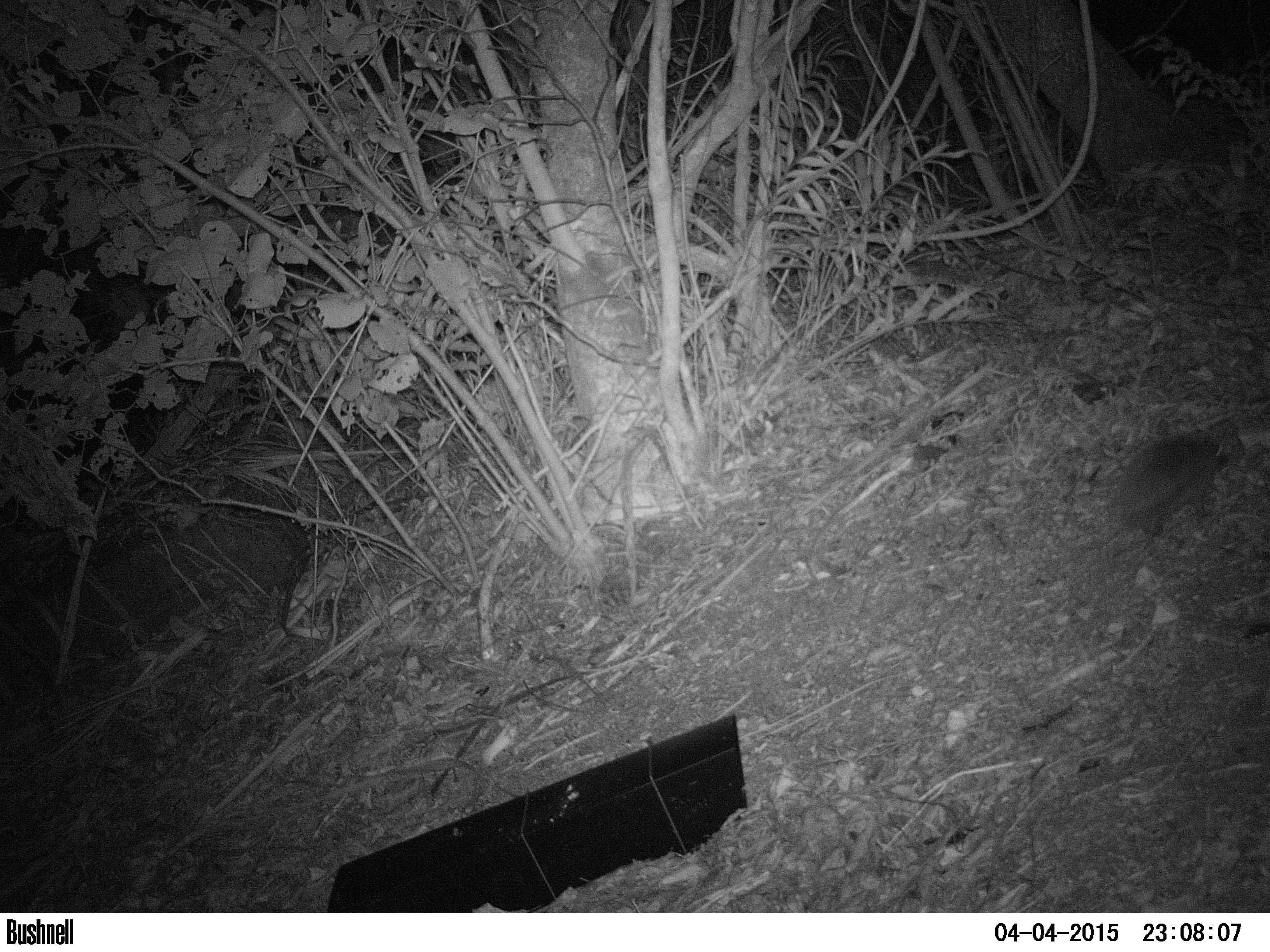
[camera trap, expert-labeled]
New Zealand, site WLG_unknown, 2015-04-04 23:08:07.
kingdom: Animalia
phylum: Chordata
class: Mammalia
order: Eulipotyphla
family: Erinaceidae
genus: Erinaceus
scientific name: Erinaceus europaeus europaeus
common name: european hedgehog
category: hedgehog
Hedgehog (european hedgehog) (Erinaceus europaeus europaeus).